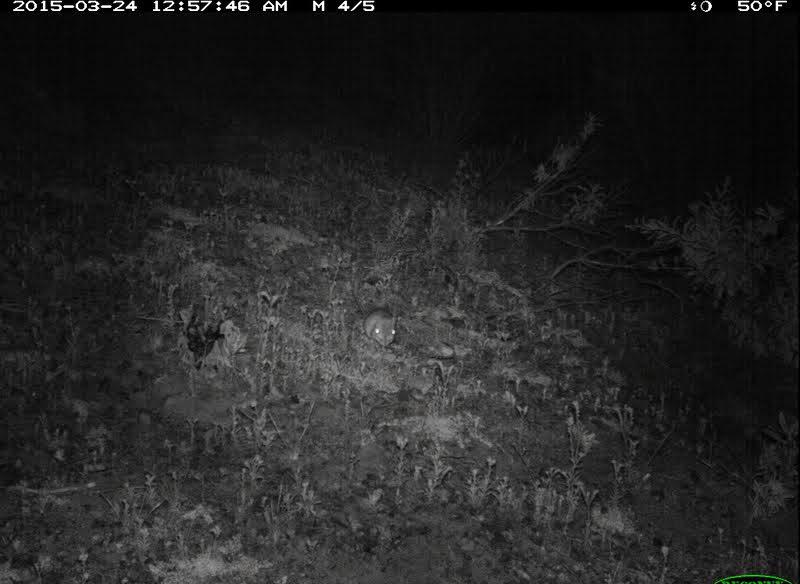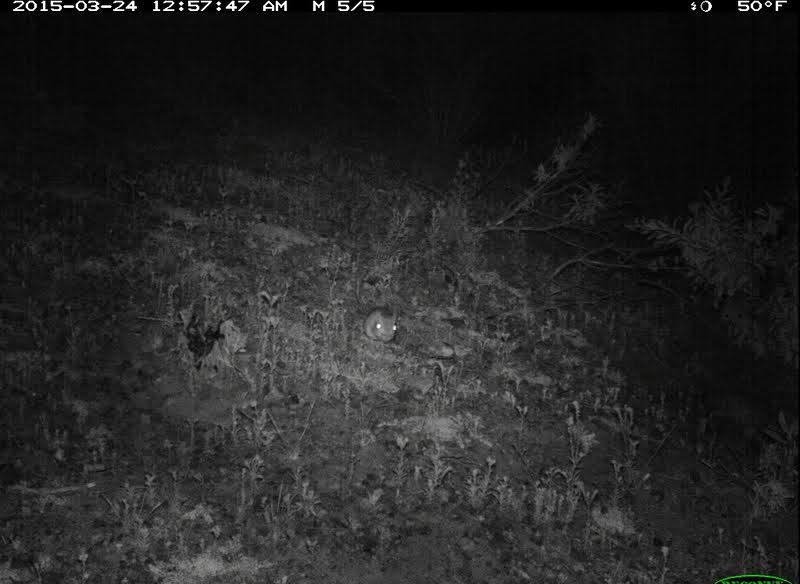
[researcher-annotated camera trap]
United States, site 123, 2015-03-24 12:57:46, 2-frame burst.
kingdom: Animalia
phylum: Chordata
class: Mammalia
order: Rodentia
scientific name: Rodentia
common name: rodent